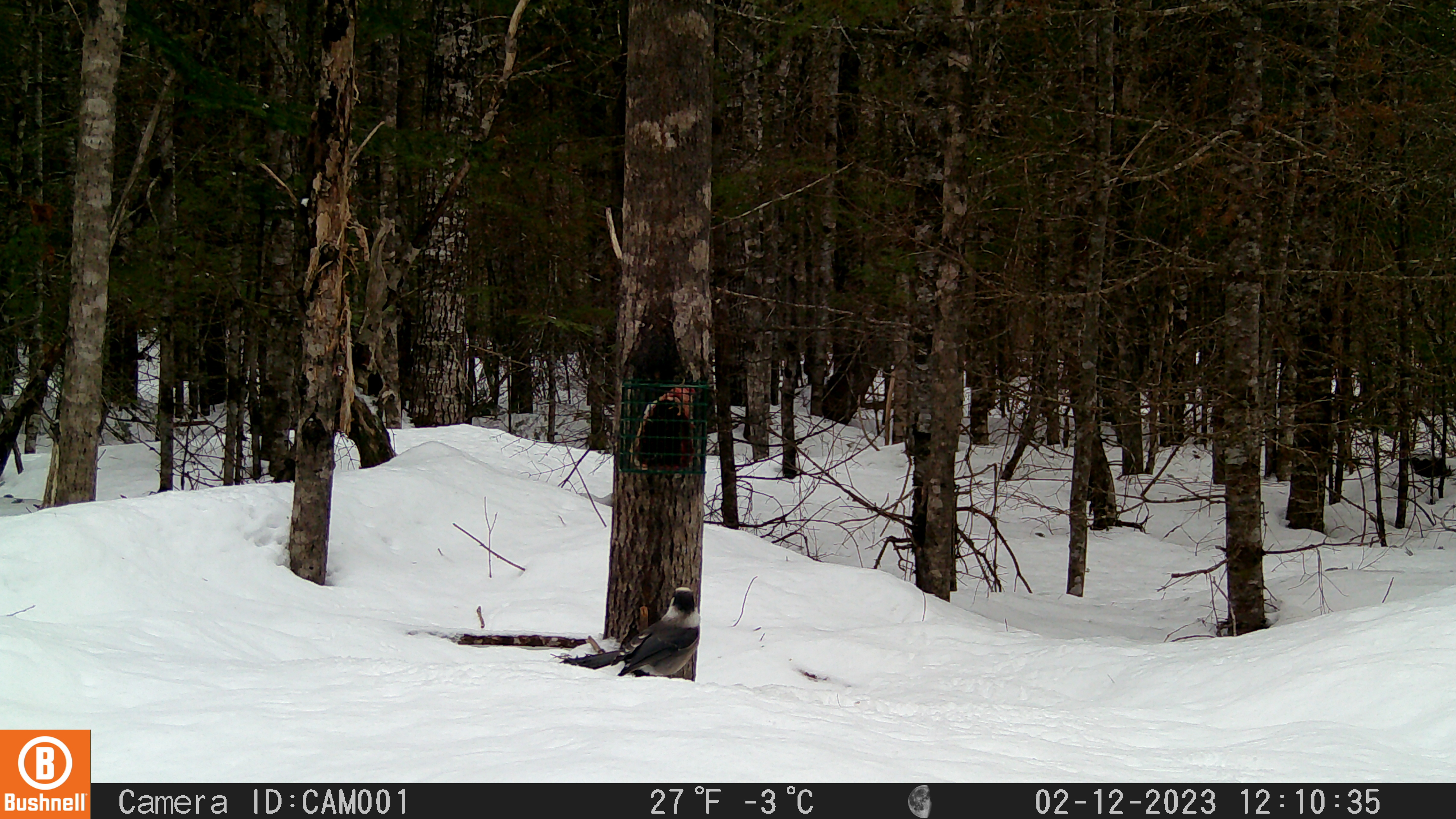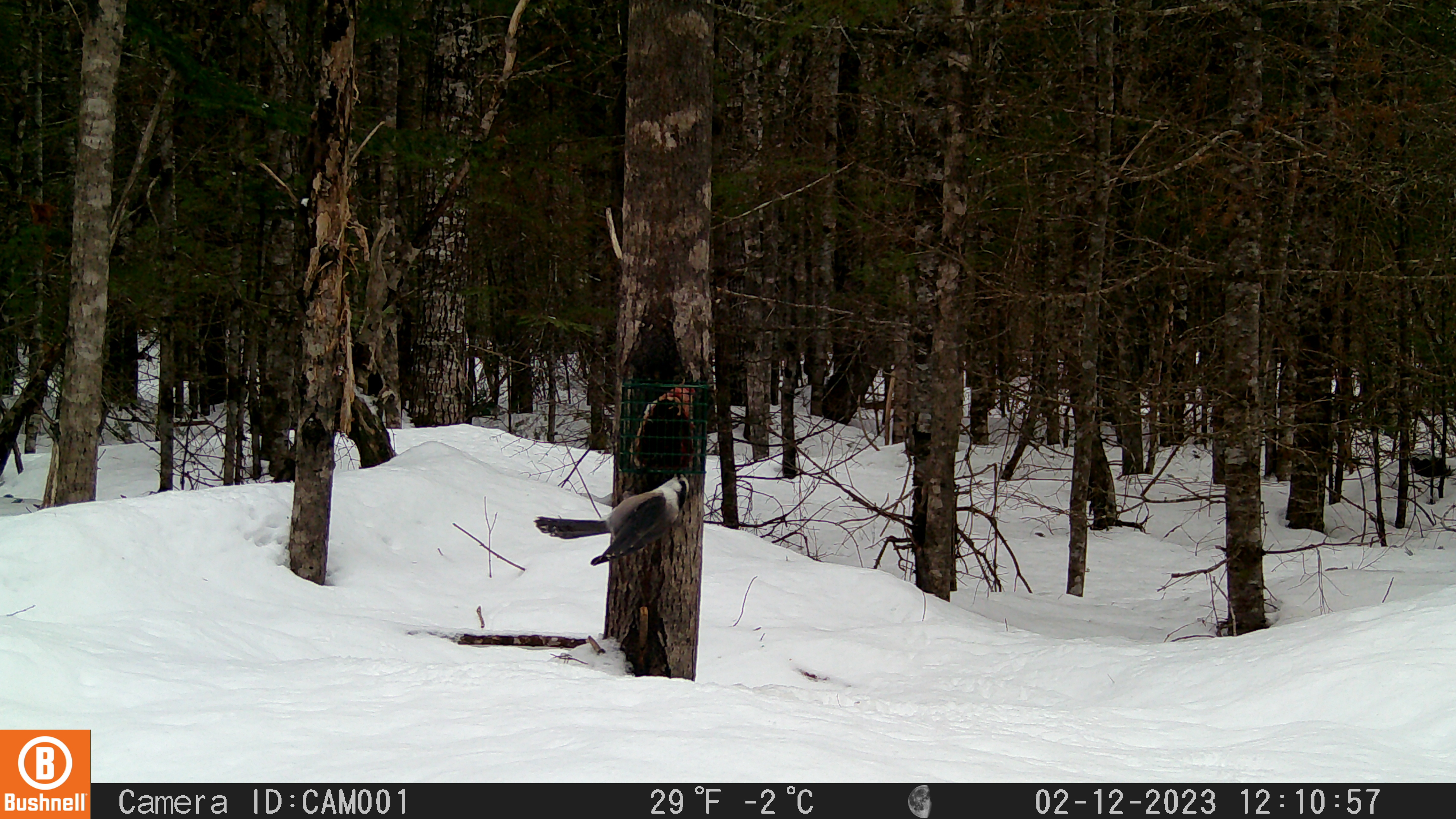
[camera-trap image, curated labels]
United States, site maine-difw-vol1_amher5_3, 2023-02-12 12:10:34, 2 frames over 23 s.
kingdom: Animalia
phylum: Chordata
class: Aves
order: Passeriformes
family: Corvidae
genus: Perisoreus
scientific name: Perisoreus canadensis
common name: canada jay